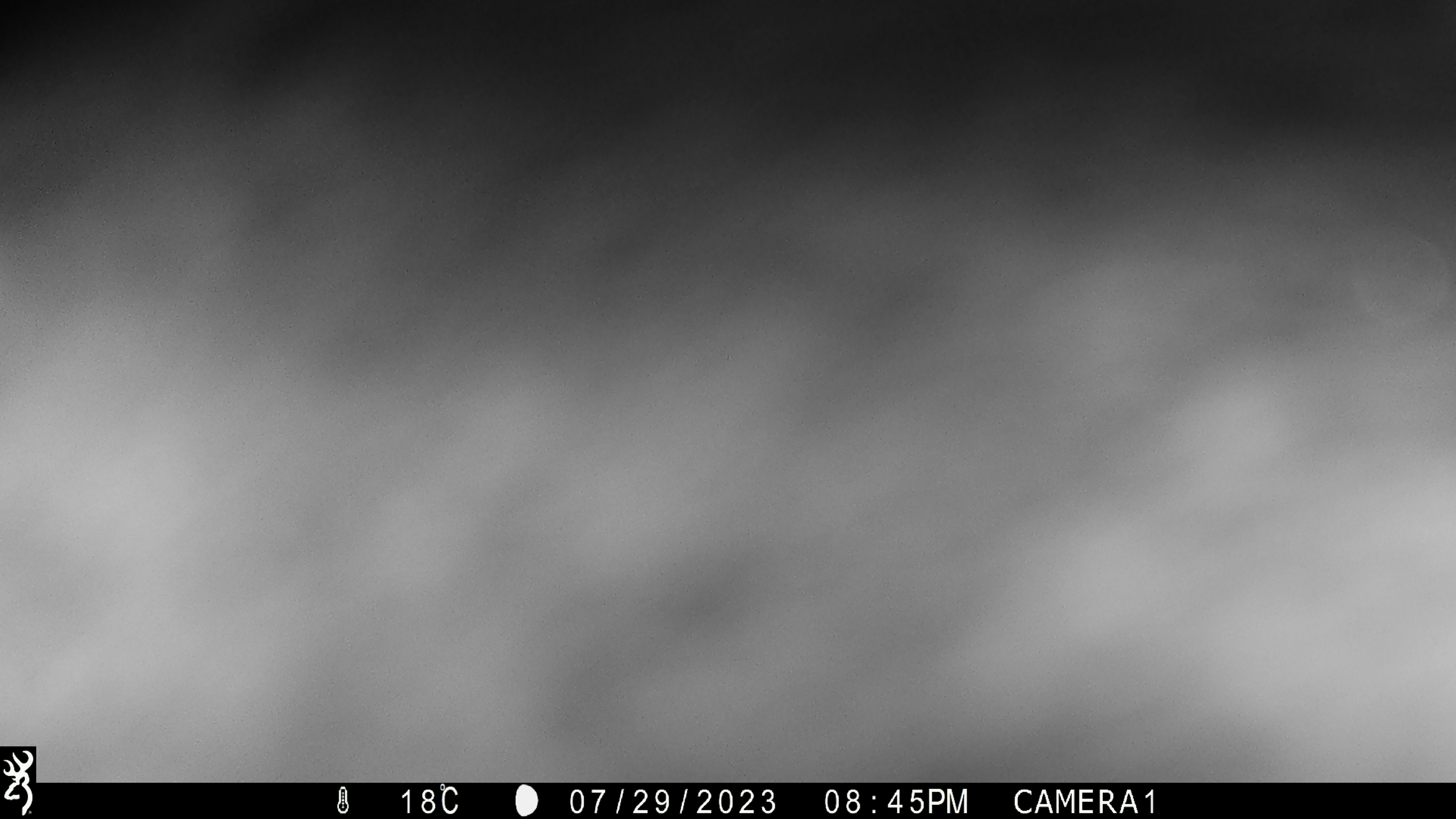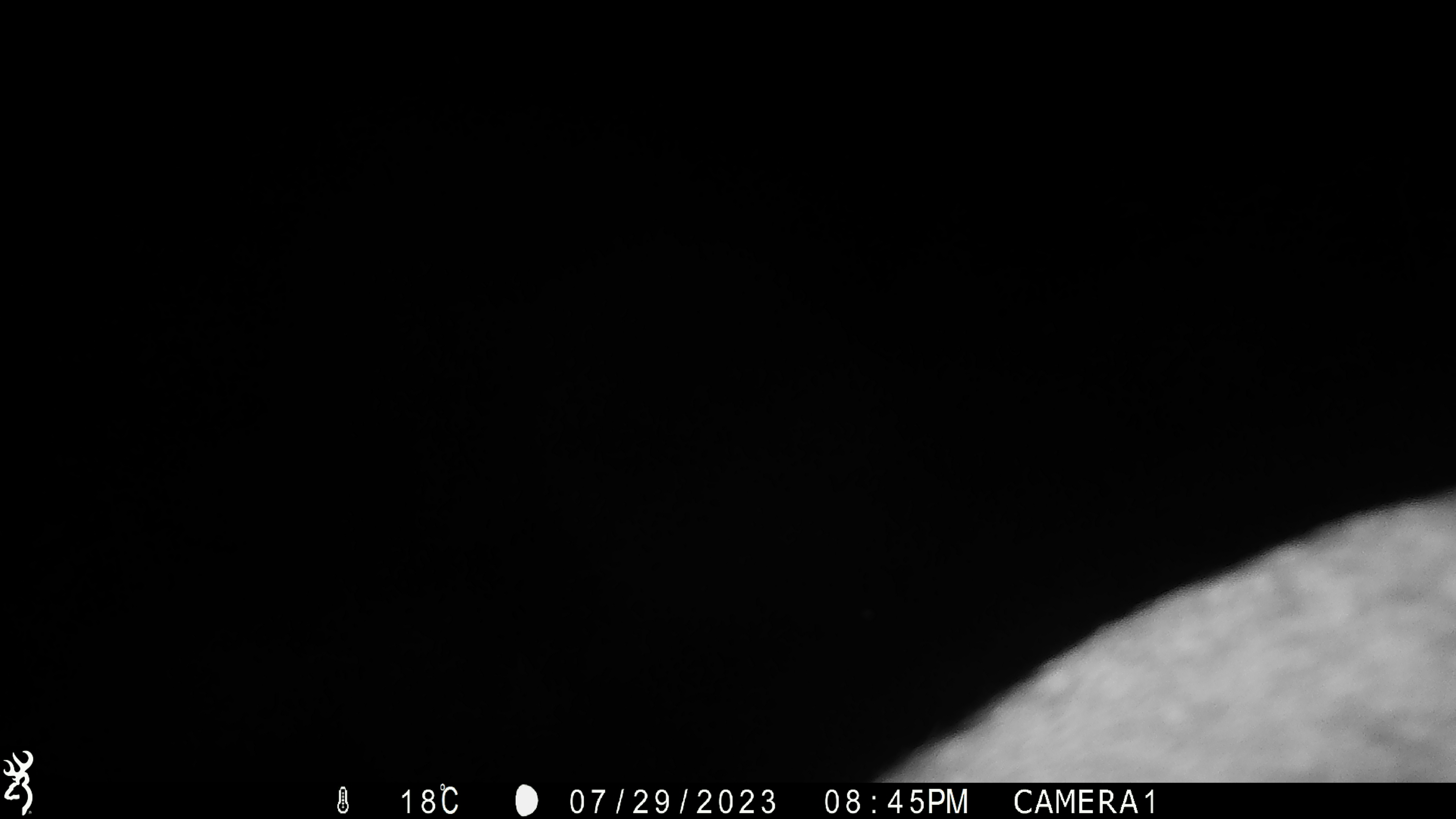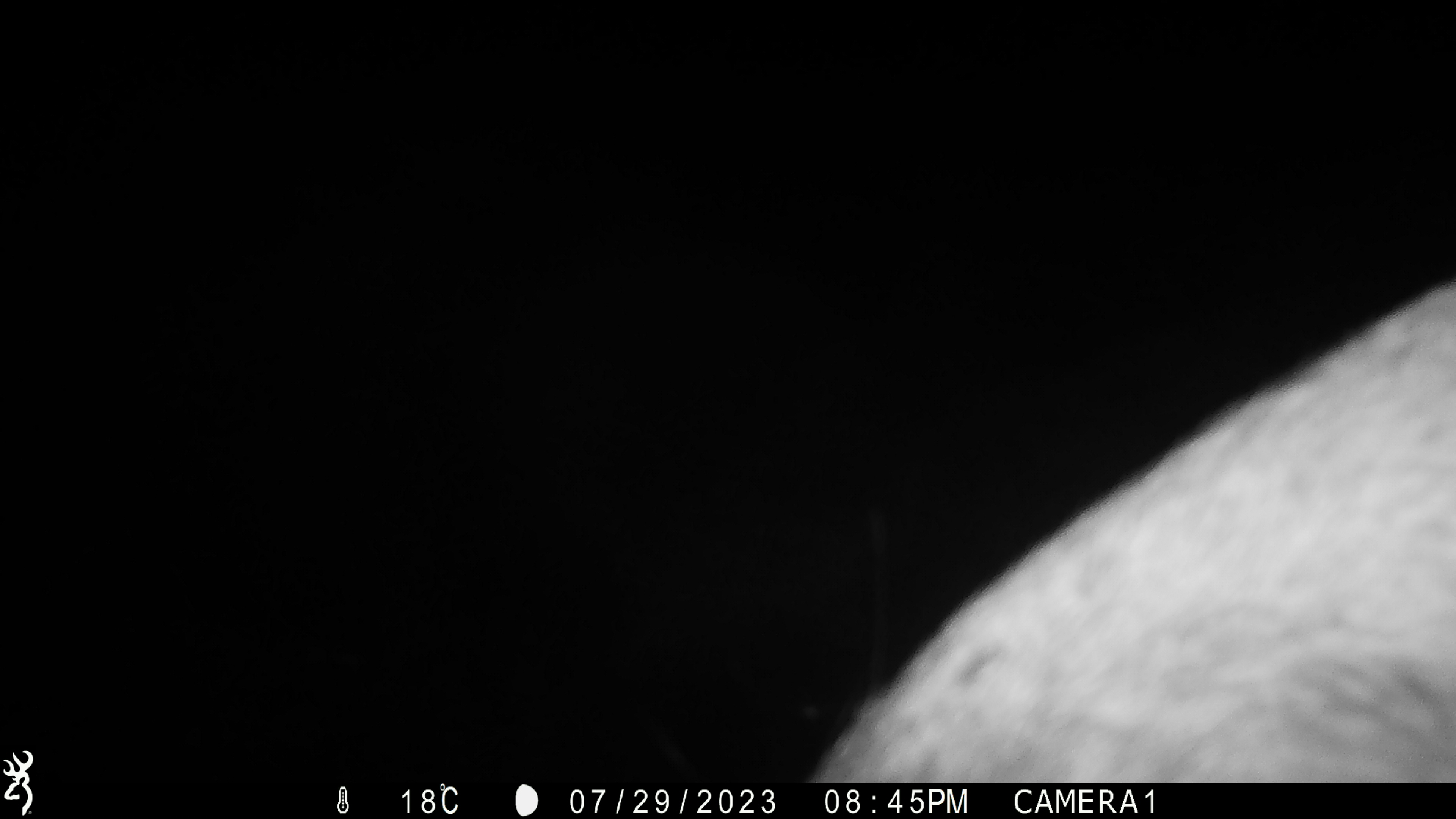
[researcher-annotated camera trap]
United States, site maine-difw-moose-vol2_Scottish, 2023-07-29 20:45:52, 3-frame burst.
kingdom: Animalia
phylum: Chordata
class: Mammalia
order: Artiodactyla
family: Cervidae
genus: Alces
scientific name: Alces alces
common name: moose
Moose (Alces alces).